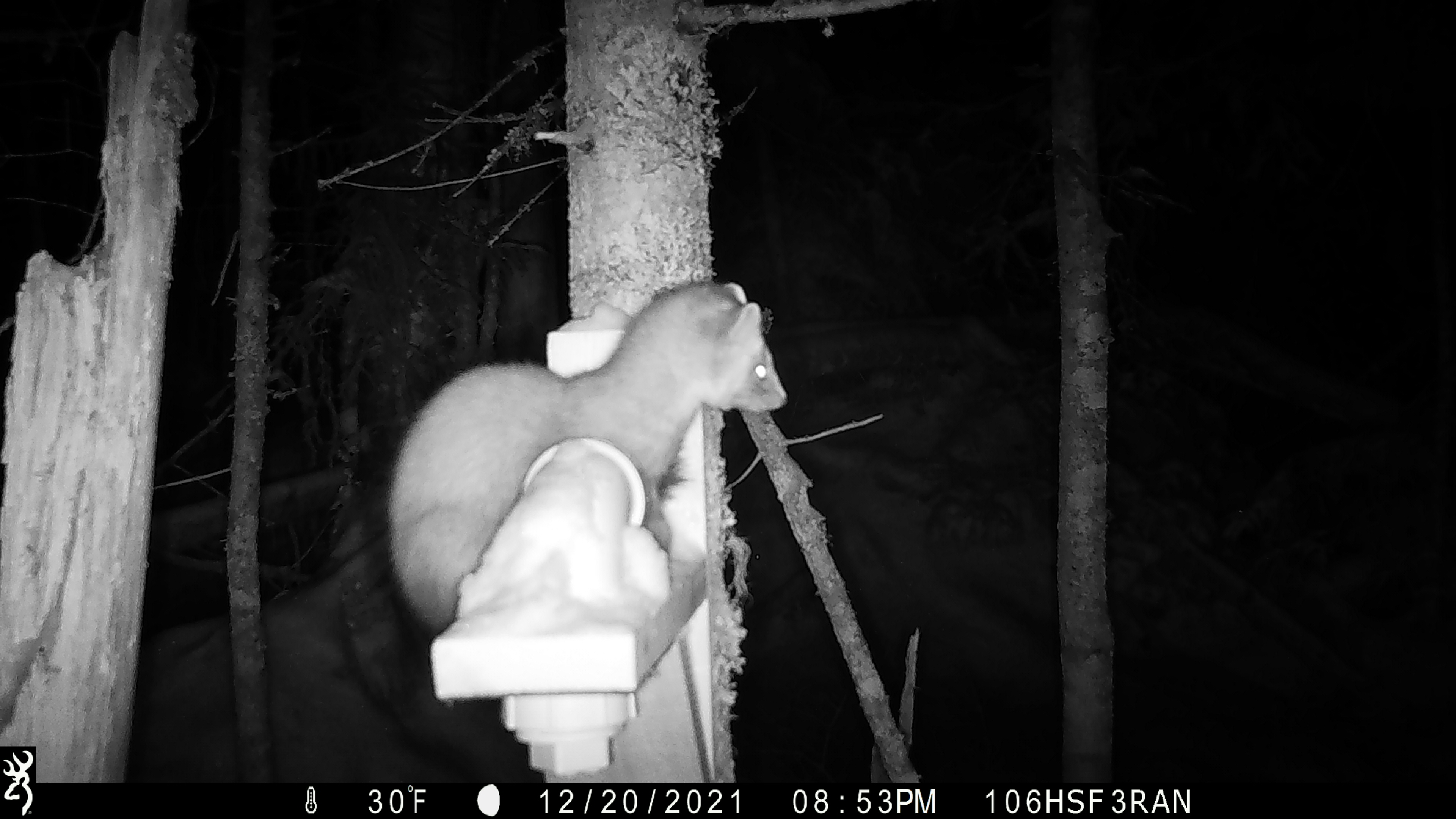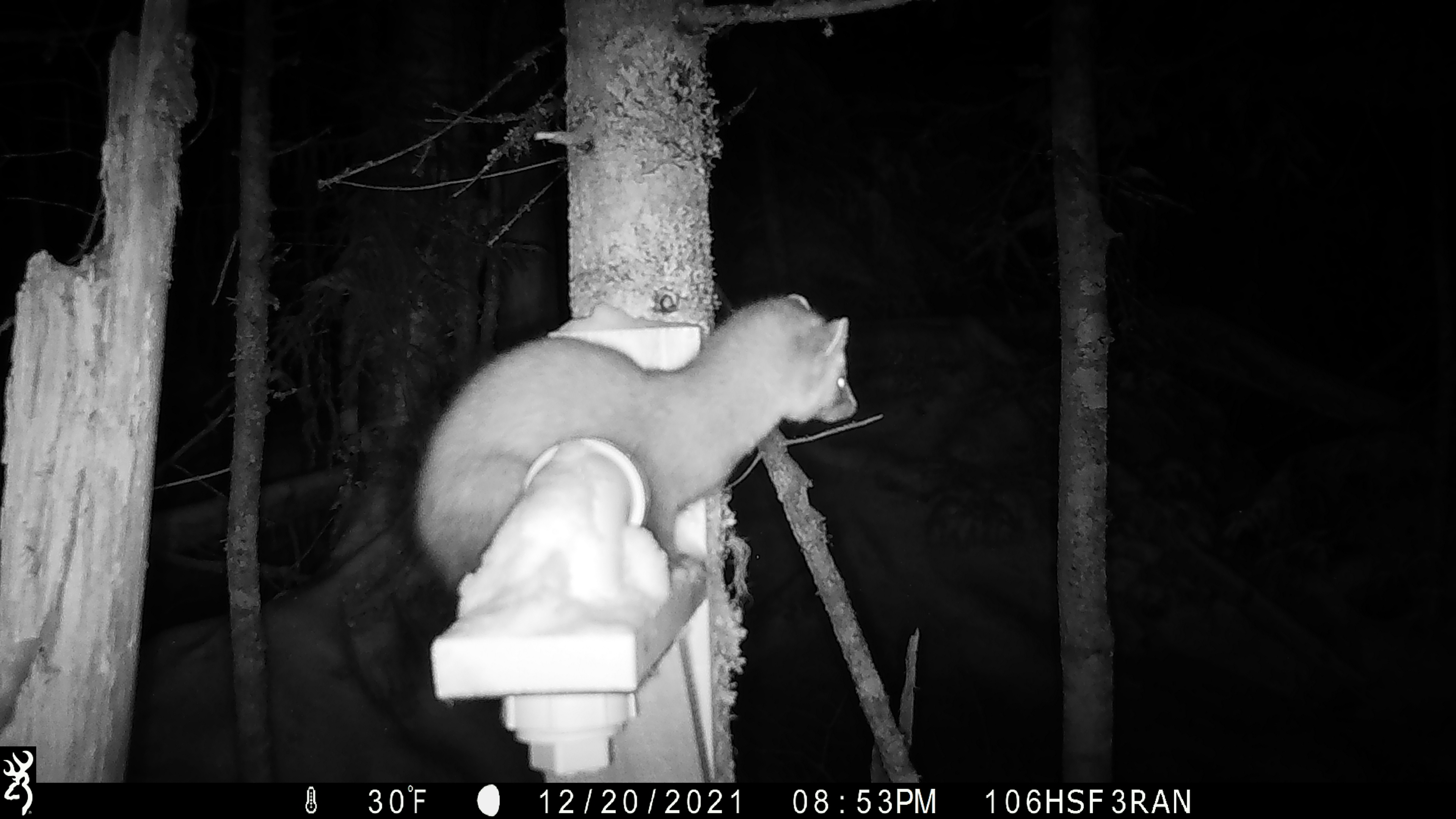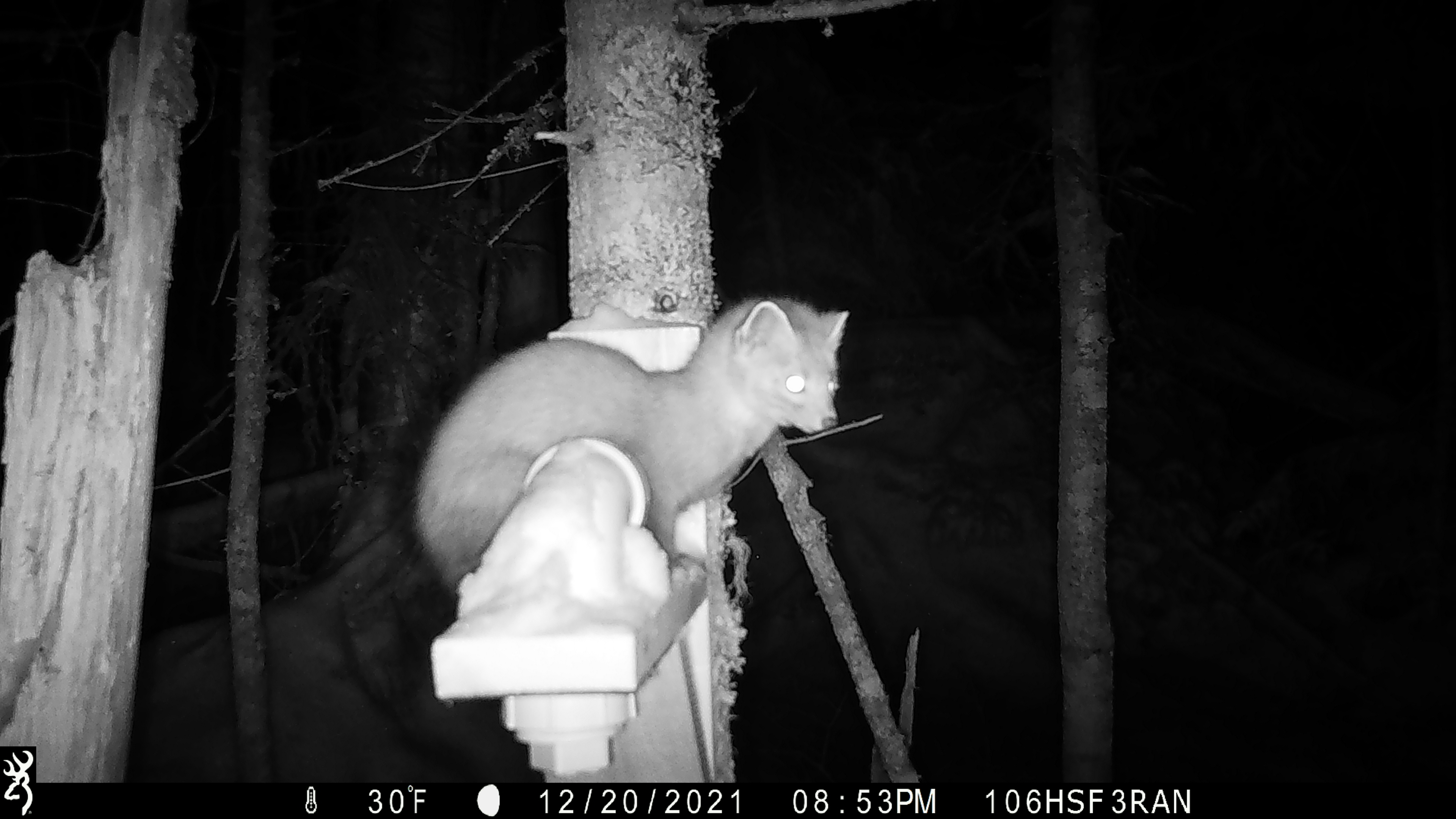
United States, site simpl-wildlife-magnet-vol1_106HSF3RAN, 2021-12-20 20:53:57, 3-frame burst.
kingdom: Animalia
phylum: Chordata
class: Mammalia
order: Carnivora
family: Mustelidae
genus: Martes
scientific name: Martes americana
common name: american marten